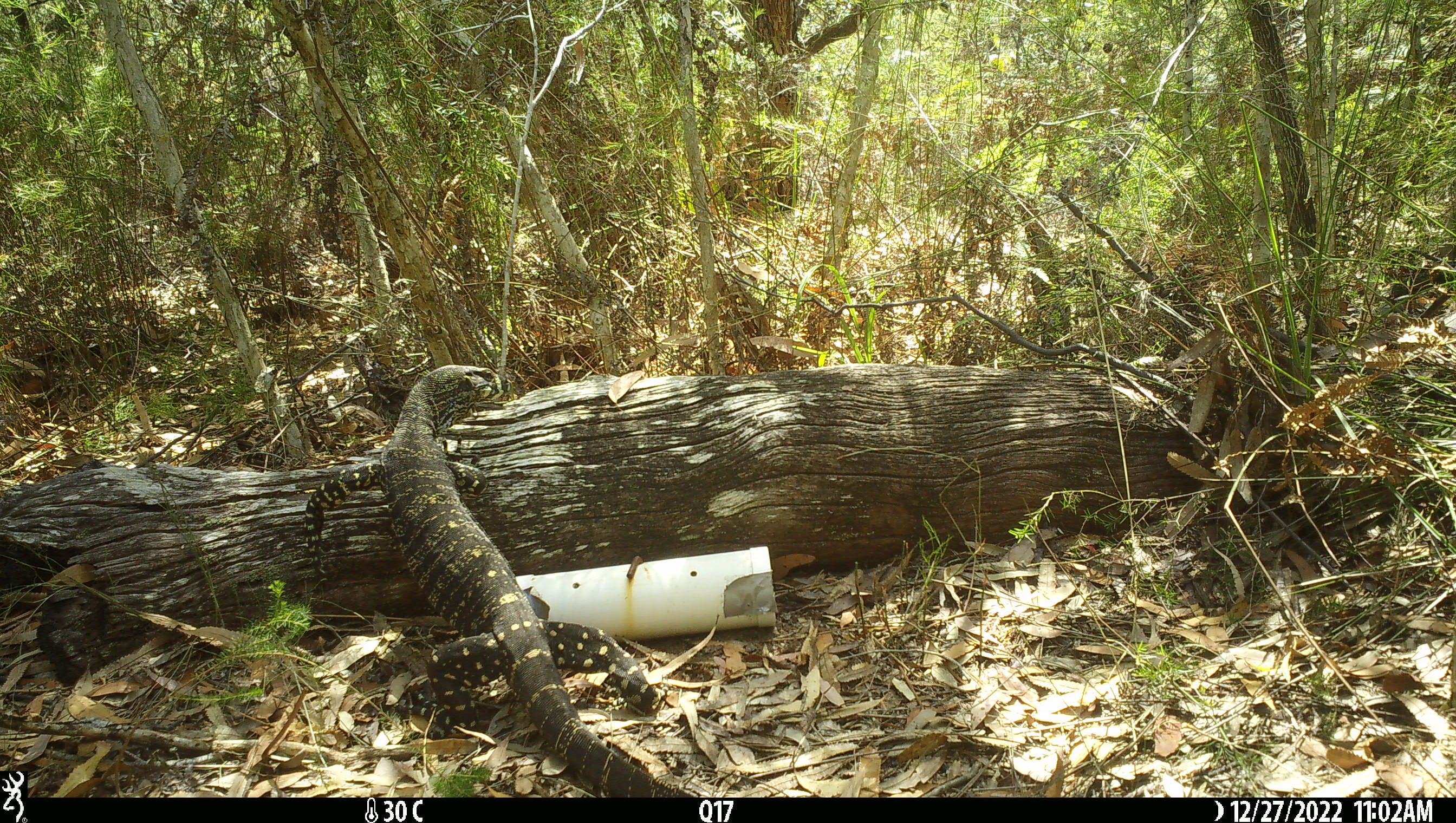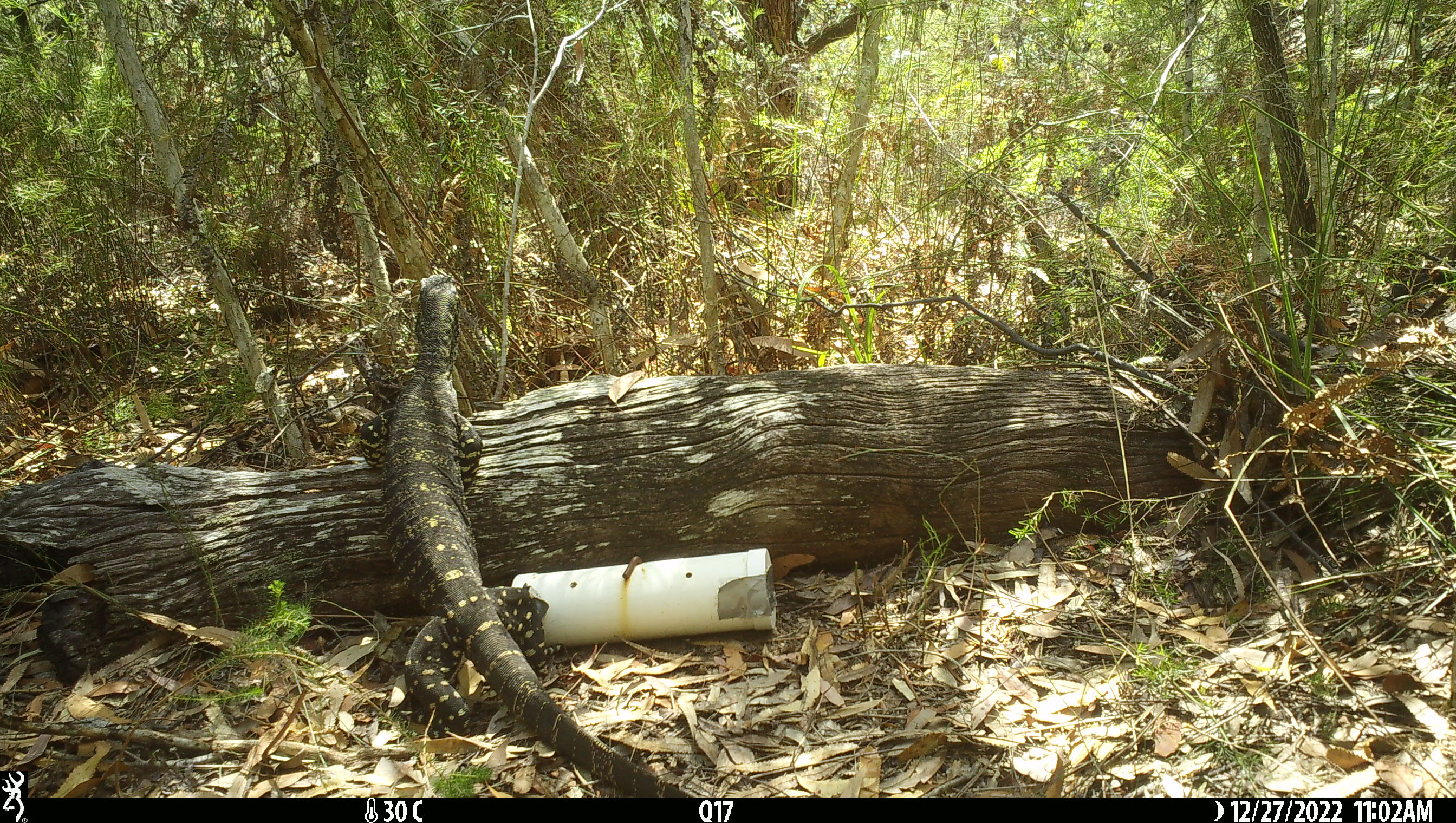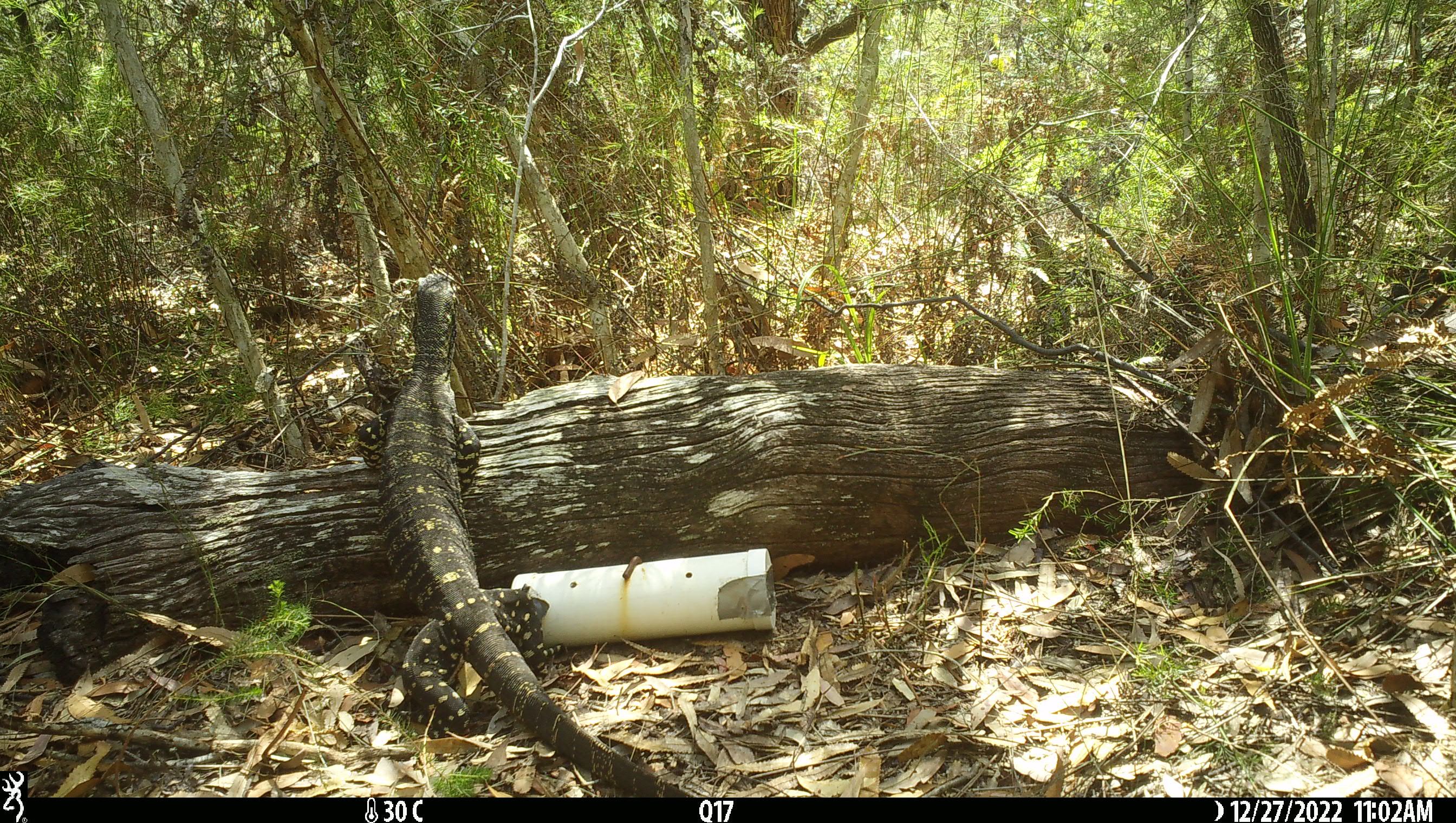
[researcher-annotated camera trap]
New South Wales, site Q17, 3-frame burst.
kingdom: Animalia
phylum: Chordata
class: Reptilia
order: Squamata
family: Varanidae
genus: Varanus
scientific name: Varanus varius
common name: lace monitor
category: goanna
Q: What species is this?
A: Goanna (lace monitor) (Varanus varius).